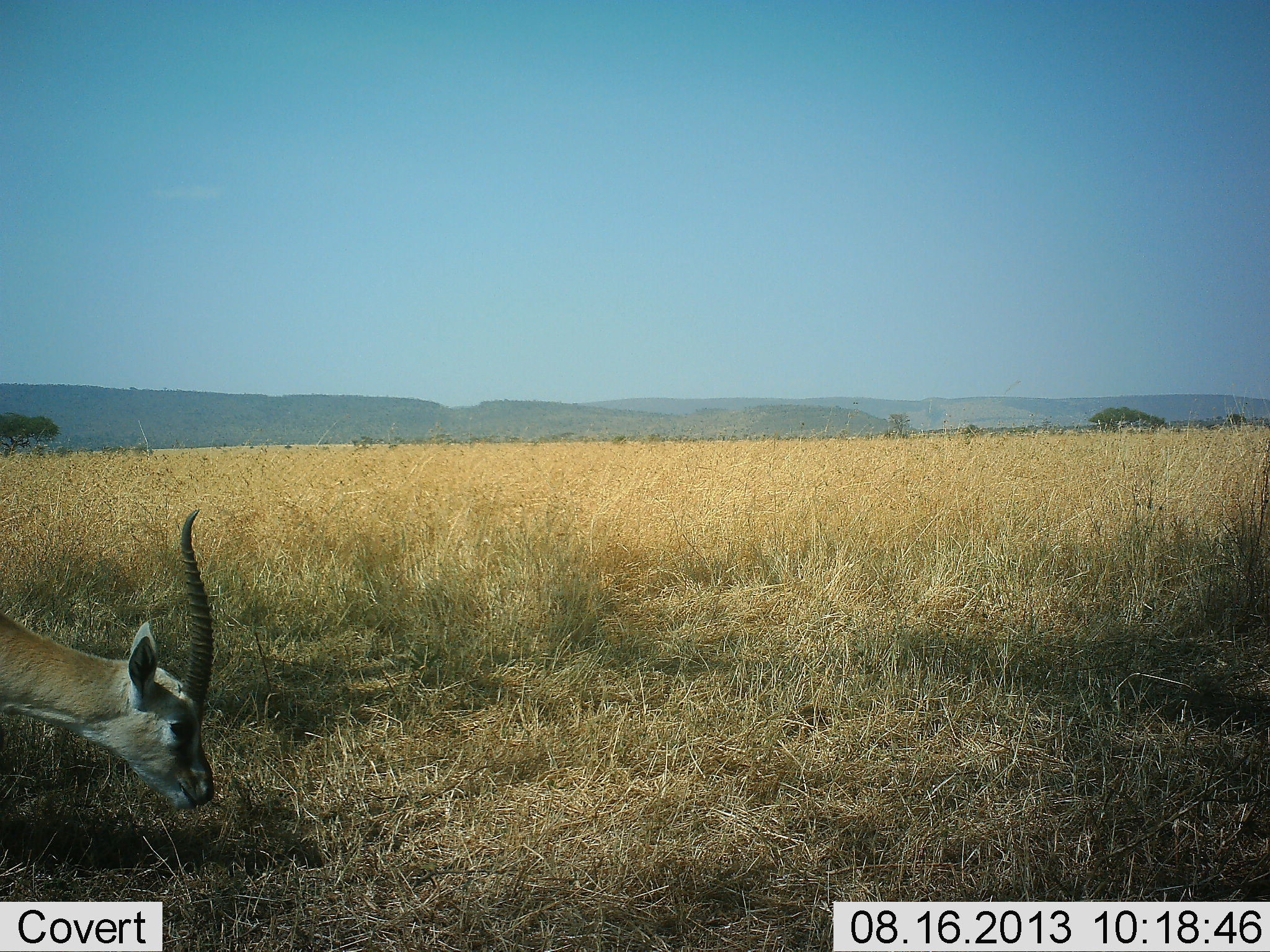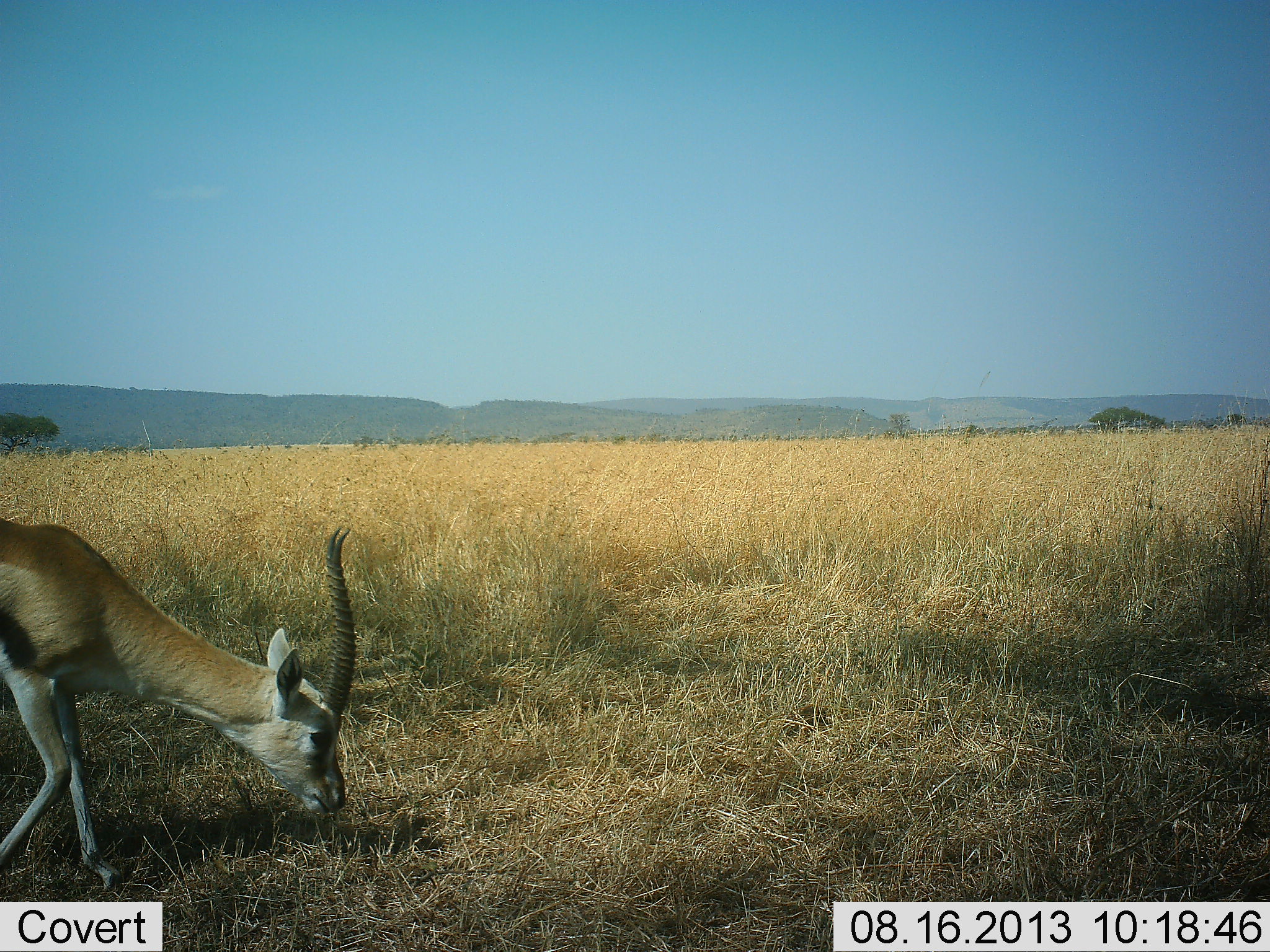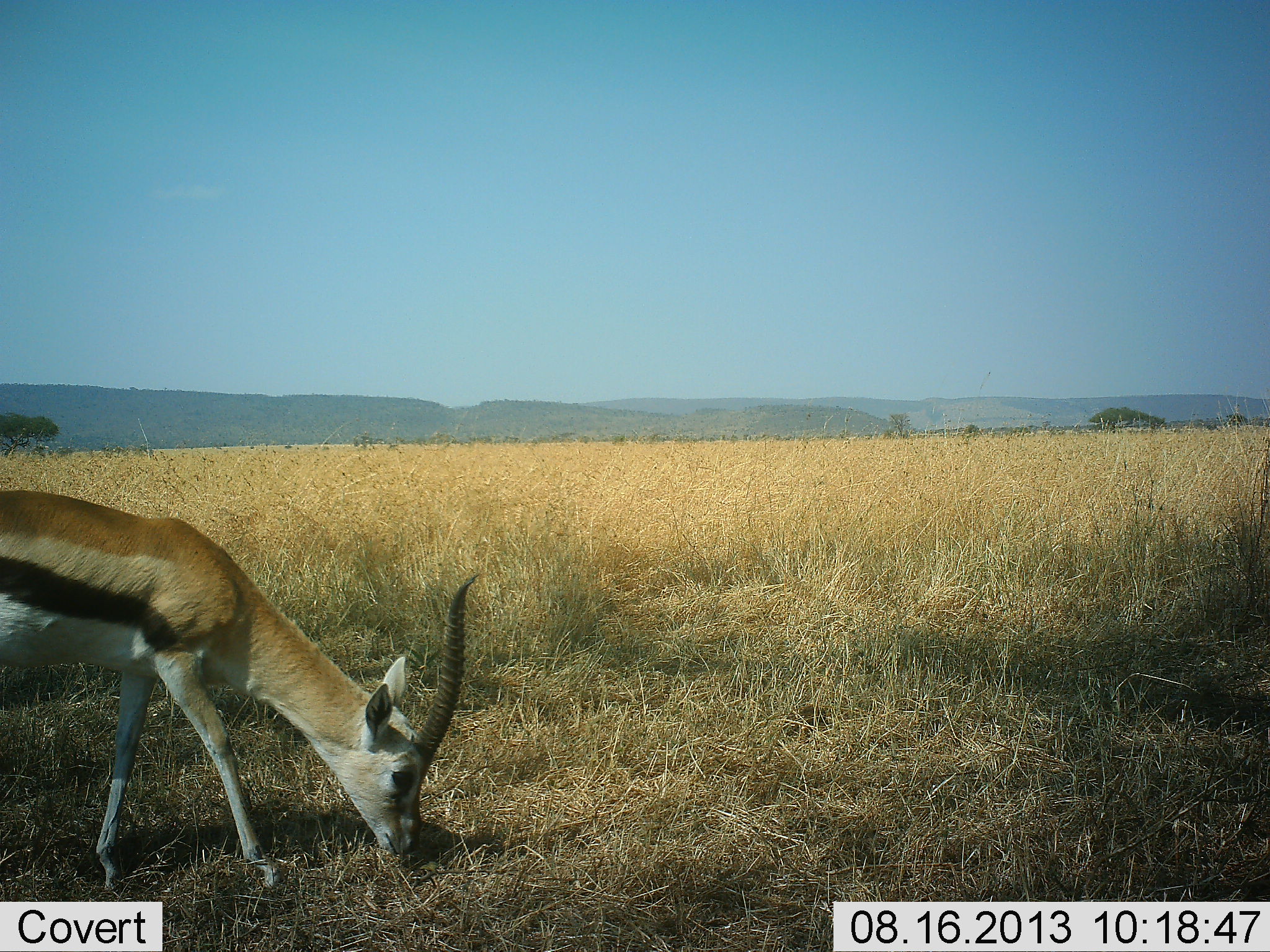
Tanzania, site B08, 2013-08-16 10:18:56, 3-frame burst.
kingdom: Animalia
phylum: Chordata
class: Mammalia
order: Artiodactyla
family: Bovidae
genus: Eudorcas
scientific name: Eudorcas thomsonii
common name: thomson's gazelle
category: gazellethomsons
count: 1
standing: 6%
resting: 0%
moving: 41%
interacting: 0%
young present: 0%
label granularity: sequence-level